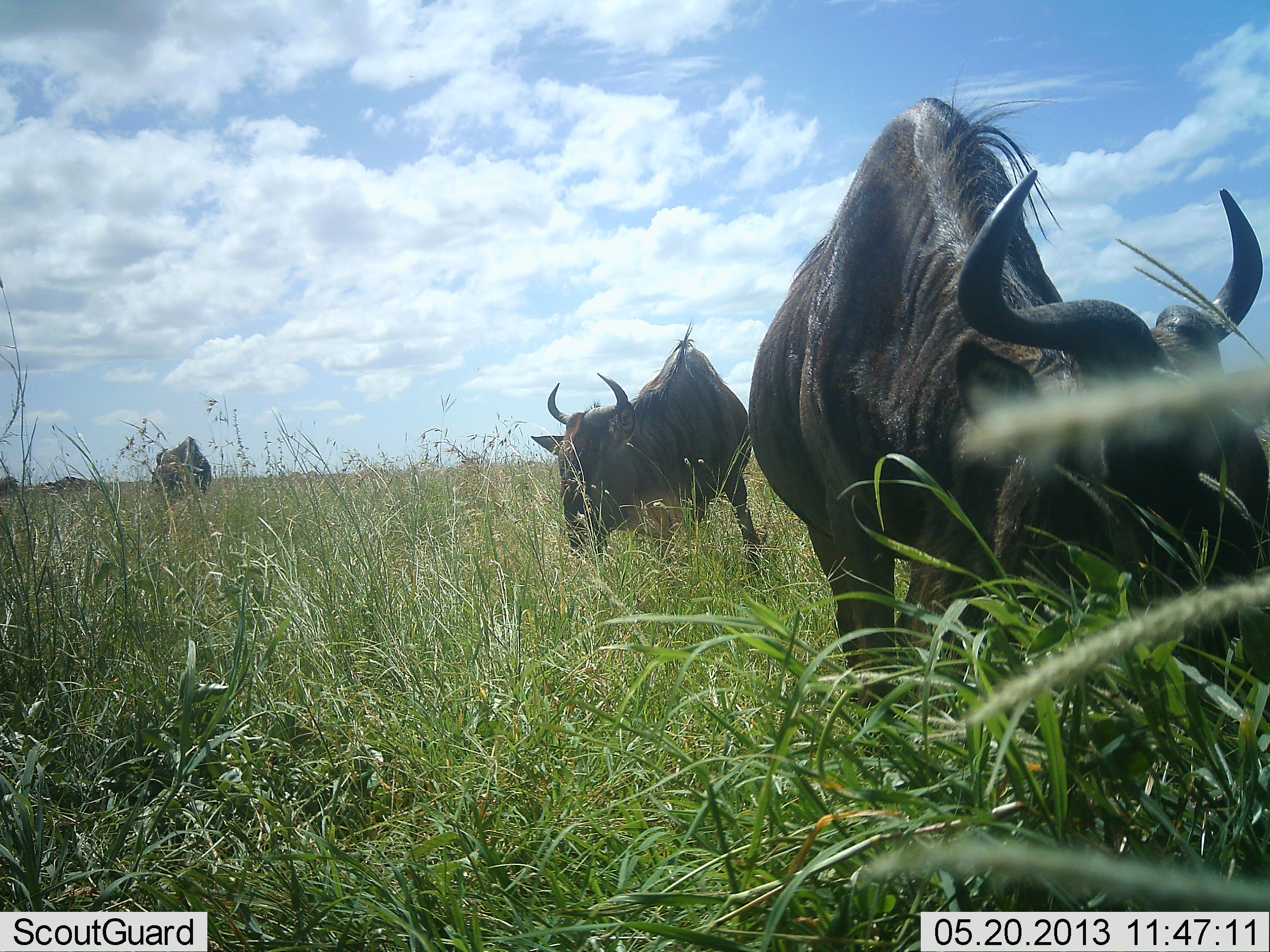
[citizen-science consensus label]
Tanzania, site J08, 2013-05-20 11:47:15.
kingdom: Animalia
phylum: Chordata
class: Mammalia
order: Artiodactyla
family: Bovidae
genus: Connochaetes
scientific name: Connochaetes taurinus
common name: blue wildebeest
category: wildebeest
Wildebeest (blue wildebeest) (Connochaetes taurinus), count 3. Behavior (volunteer vote fractions): standing 17%, resting 0%, moving 0%, interacting 0%. Young present (vote fraction): 0%. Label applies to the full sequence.